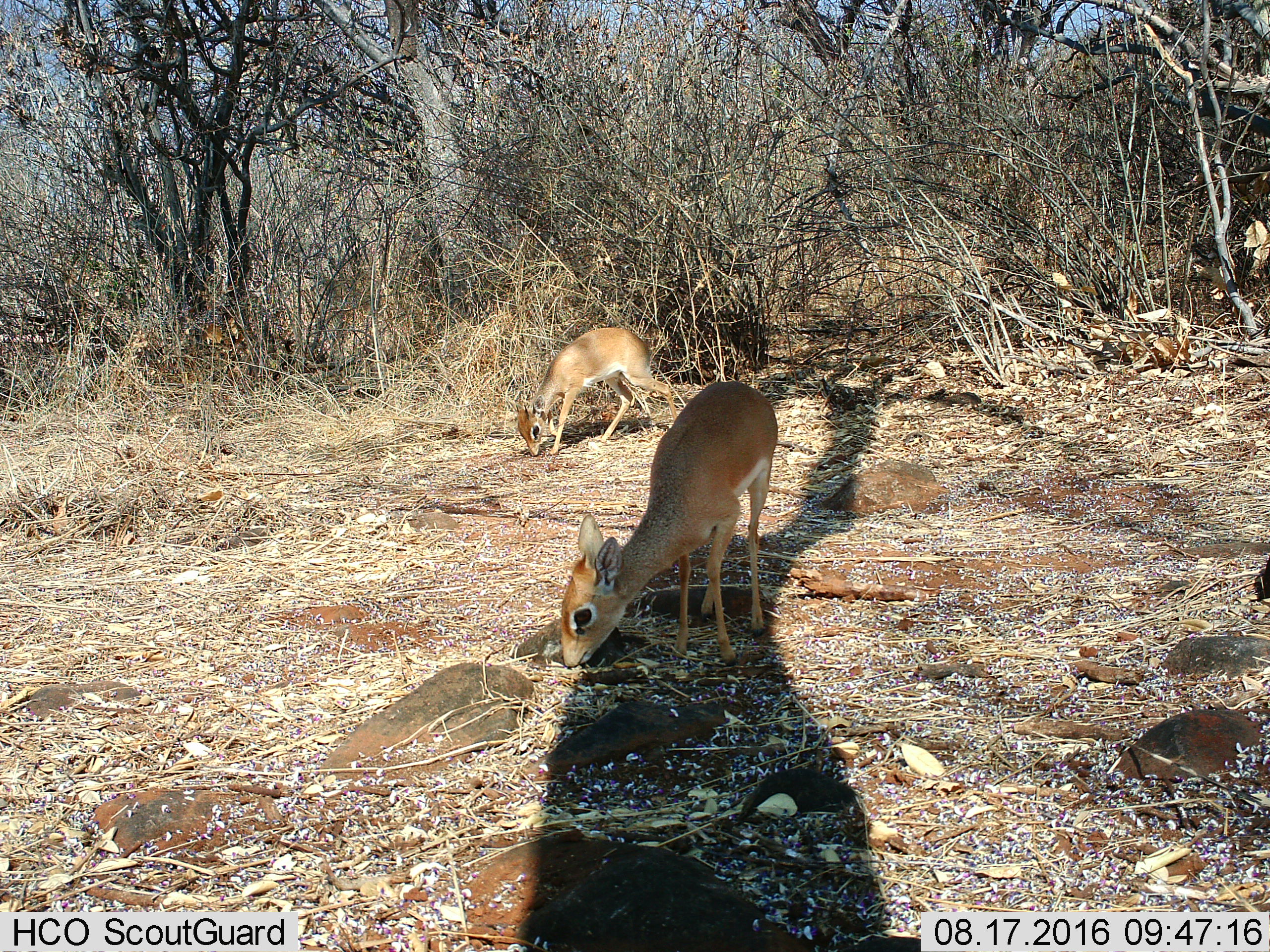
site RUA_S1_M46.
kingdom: Animalia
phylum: Chordata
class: Mammalia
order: Artiodactyla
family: Bovidae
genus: Madoqua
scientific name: Madoqua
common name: dik-dik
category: dikdik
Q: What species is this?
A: Dikdik (dik-dik) (Madoqua).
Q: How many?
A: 2.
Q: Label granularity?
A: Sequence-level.